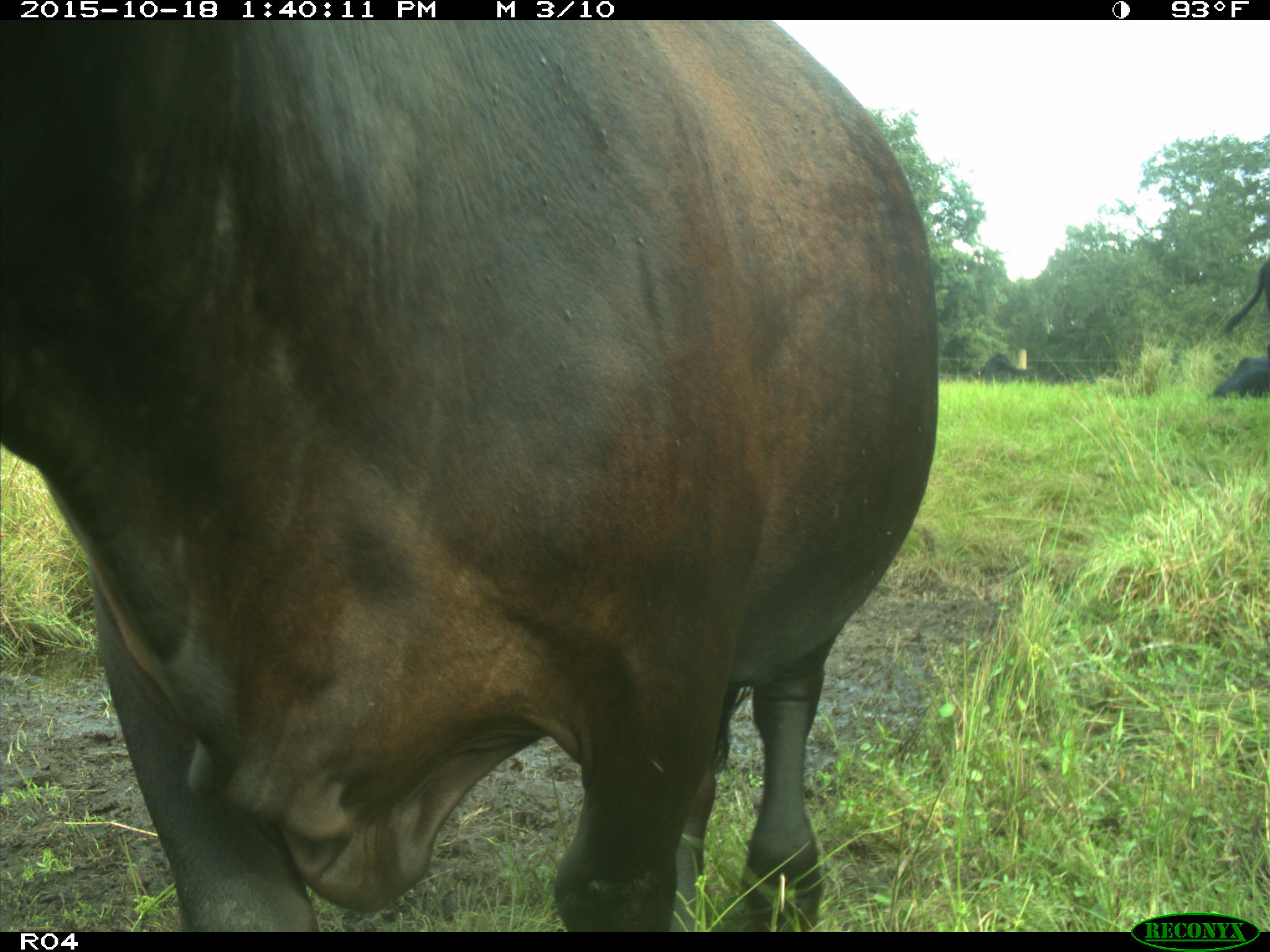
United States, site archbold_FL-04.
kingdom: Animalia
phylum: Chordata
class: Mammalia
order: Artiodactyla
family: Bovidae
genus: Bos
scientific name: Bos taurus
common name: domestic cow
Bos taurus (domestic cow).